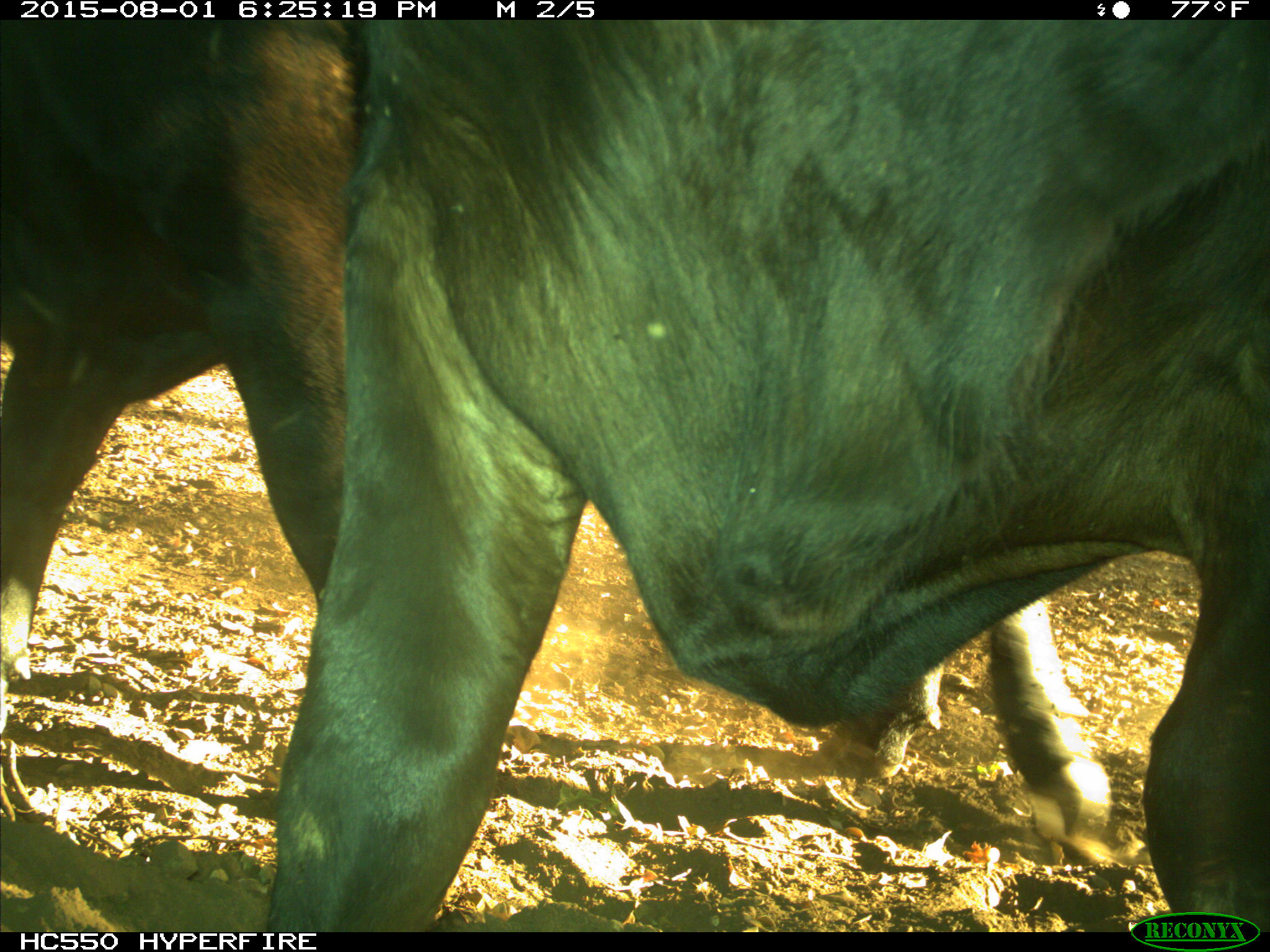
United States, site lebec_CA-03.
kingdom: Animalia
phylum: Chordata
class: Mammalia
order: Artiodactyla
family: Bovidae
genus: Bos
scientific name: Bos taurus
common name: domestic cow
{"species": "Bos taurus (domestic cow)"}